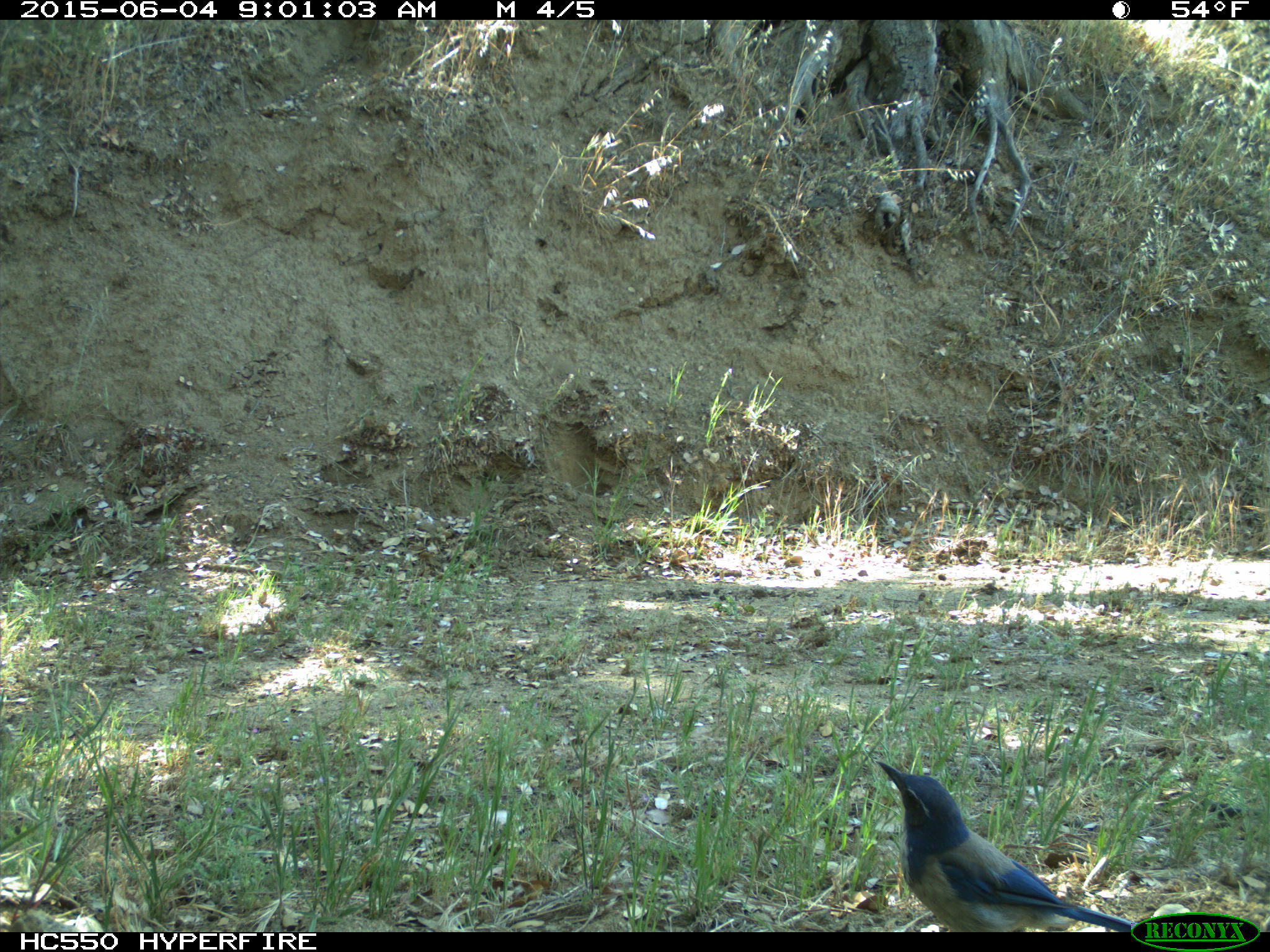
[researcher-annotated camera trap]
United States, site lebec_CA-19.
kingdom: Animalia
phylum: Chordata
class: Aves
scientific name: Aves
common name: birds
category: unidentified bird